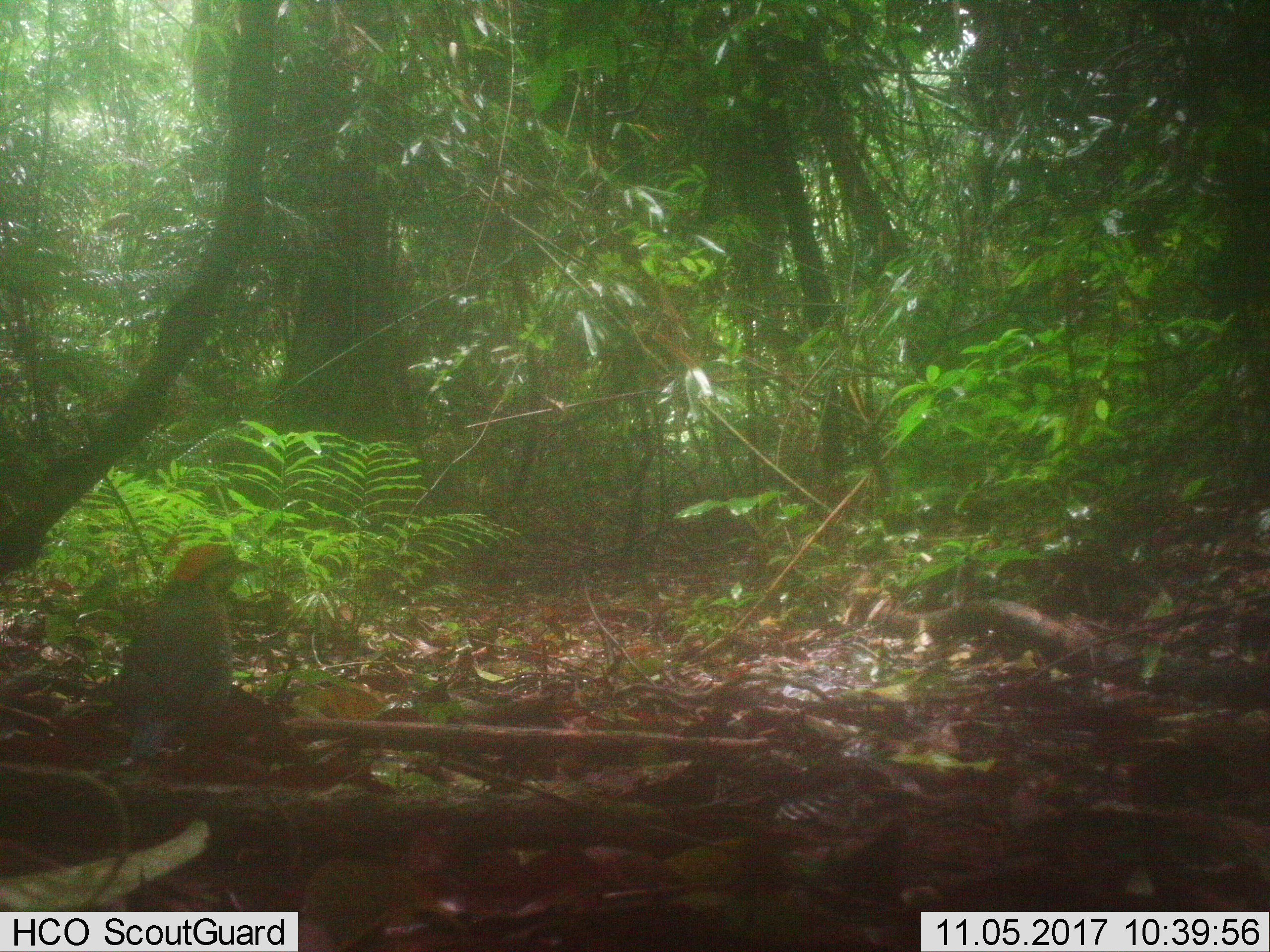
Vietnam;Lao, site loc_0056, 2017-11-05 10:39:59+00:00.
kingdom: Animalia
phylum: Chordata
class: Aves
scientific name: Aves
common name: bird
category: unidentified bird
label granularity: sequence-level